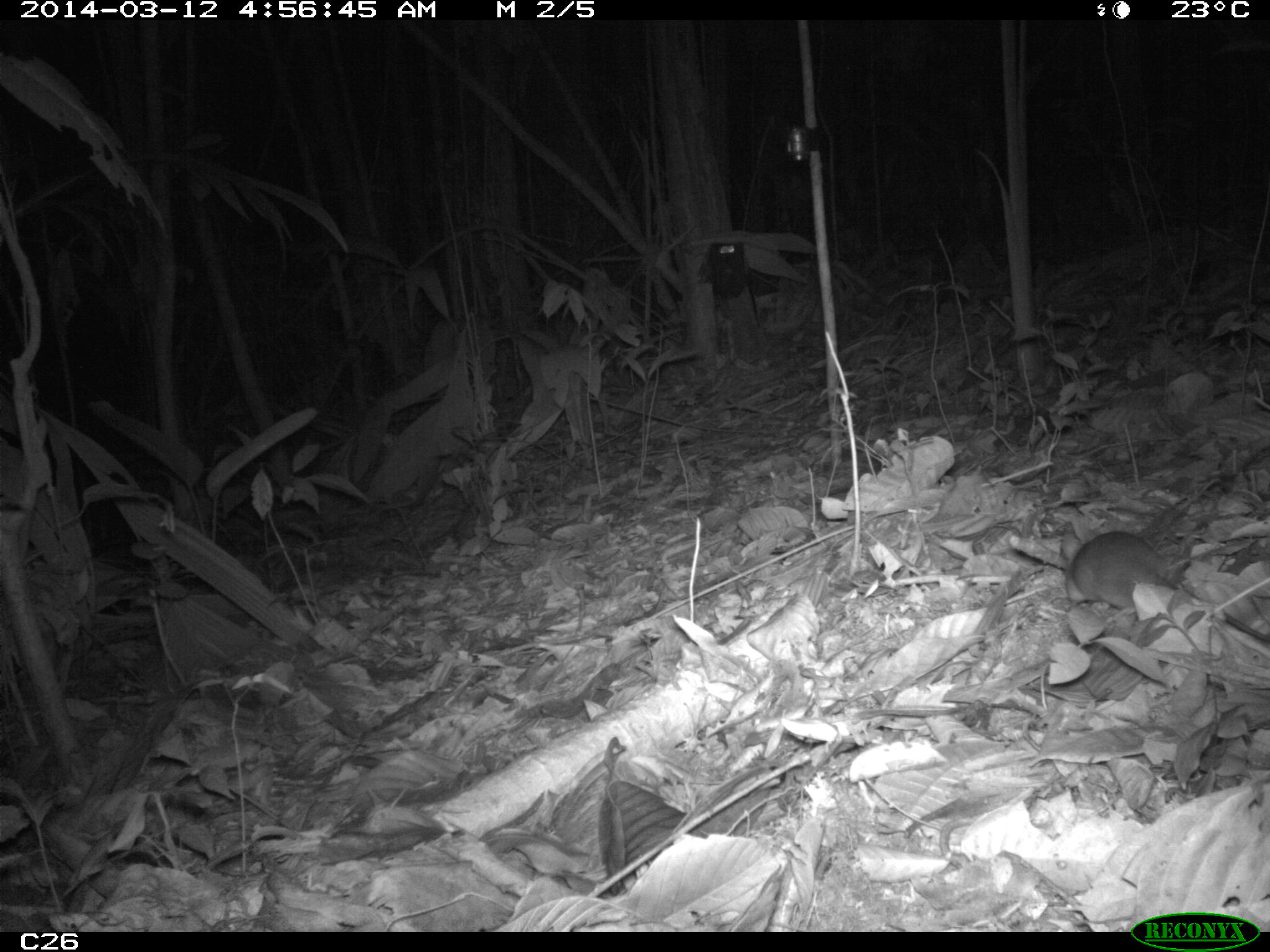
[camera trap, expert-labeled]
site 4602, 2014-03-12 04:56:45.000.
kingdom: Animalia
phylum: Chordata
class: Mammalia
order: Rodentia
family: Muridae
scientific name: Muridae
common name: mice, rats, and gerbils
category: unknown mouse or rat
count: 1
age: adult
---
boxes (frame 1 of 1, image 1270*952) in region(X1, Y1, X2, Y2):
unknown mouse or rat: region(1064, 530, 1206, 612)